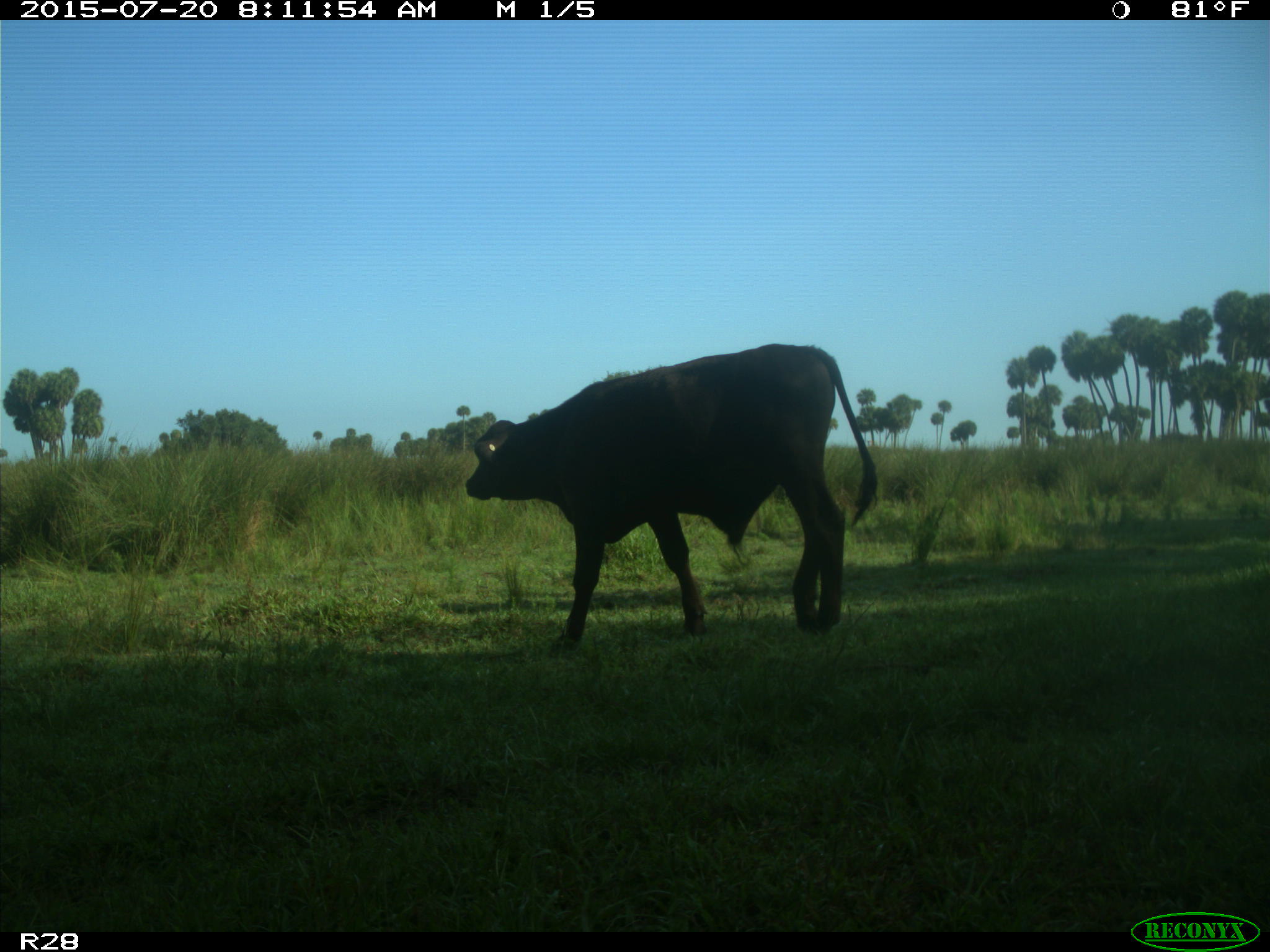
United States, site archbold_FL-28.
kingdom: Animalia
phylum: Chordata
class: Mammalia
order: Artiodactyla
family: Bovidae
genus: Bos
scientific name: Bos taurus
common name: domestic cow